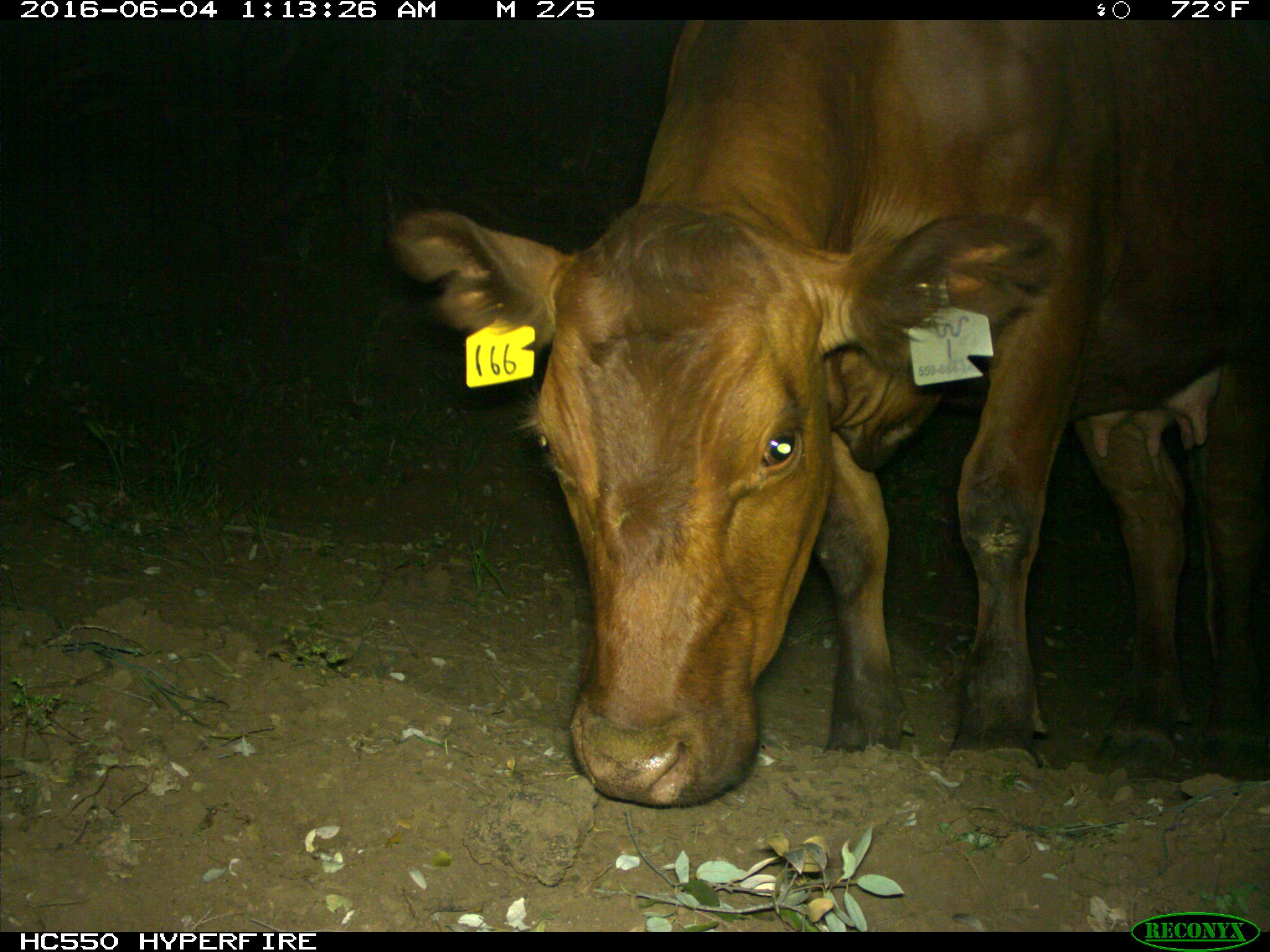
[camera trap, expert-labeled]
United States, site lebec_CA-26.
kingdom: Animalia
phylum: Chordata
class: Mammalia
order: Artiodactyla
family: Bovidae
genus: Bos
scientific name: Bos taurus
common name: domestic cow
Bos taurus (domestic cow).